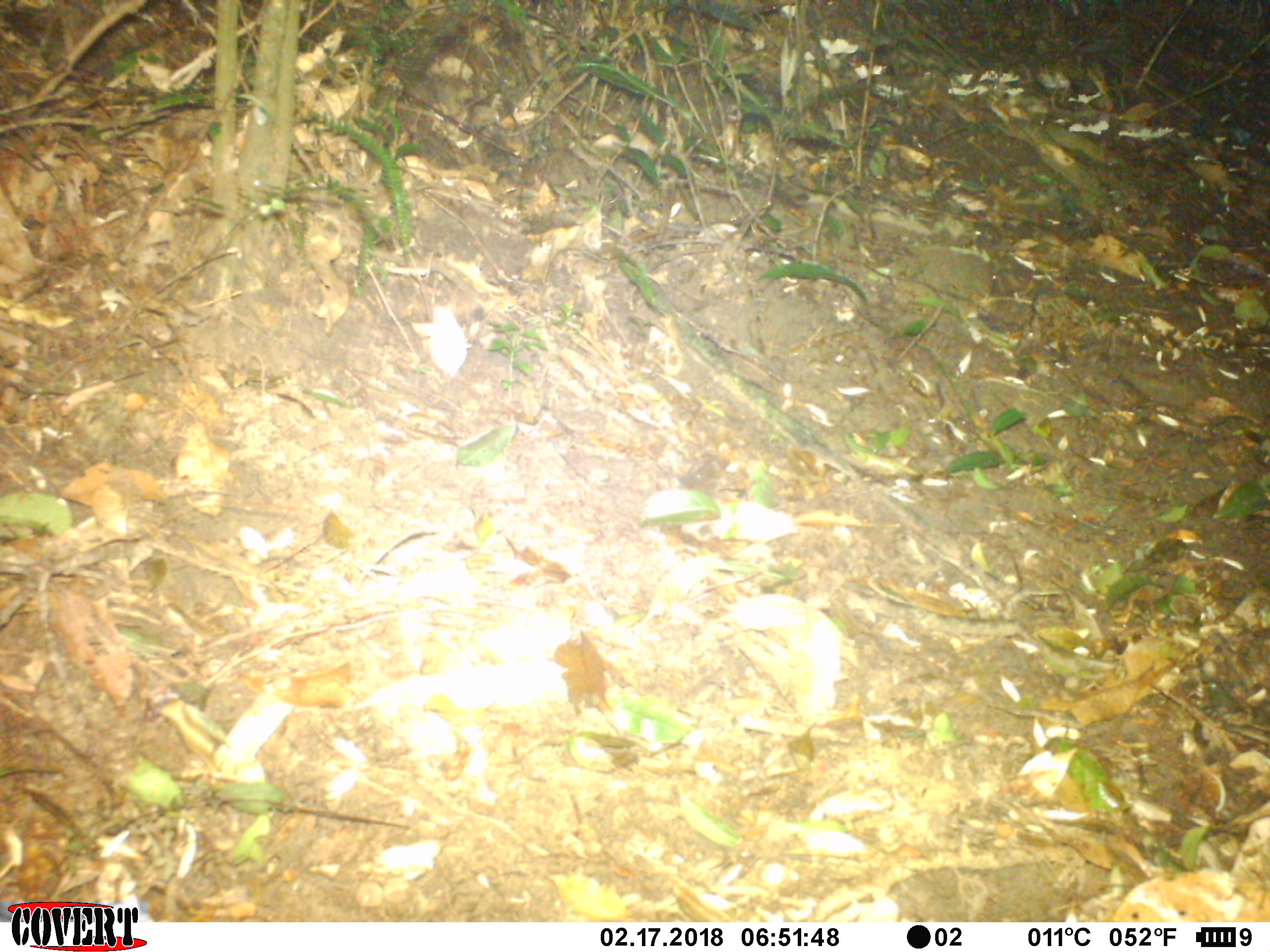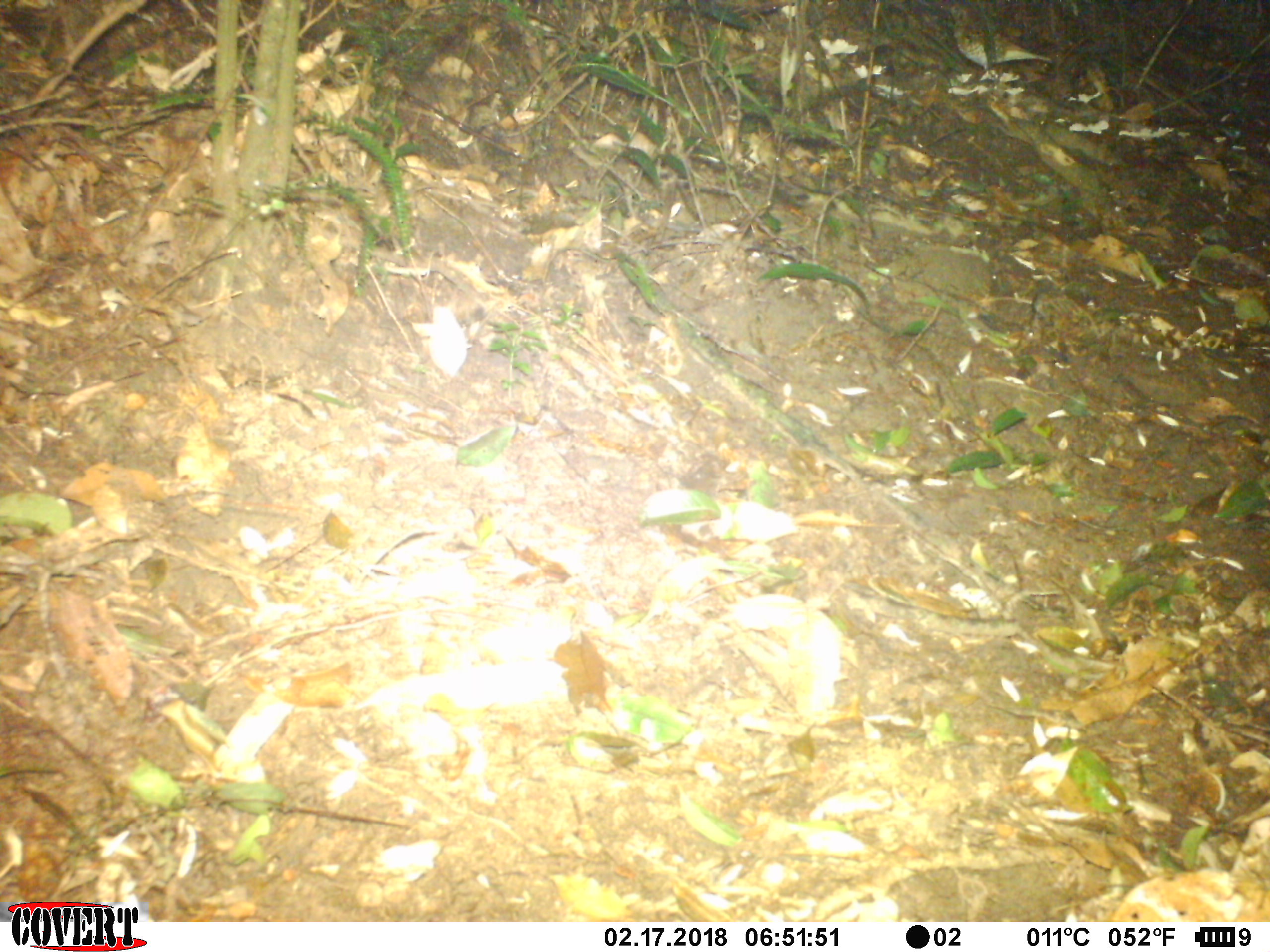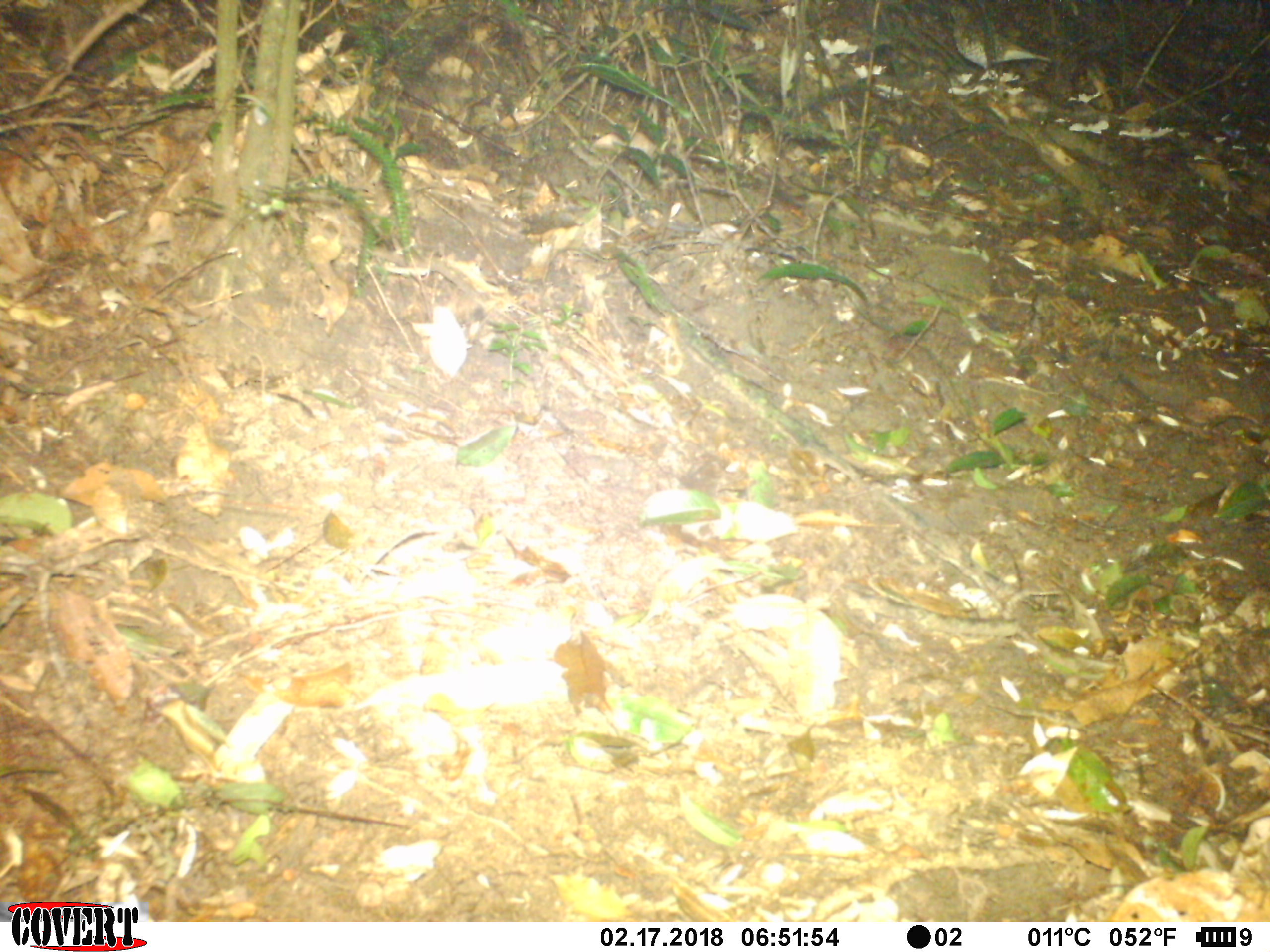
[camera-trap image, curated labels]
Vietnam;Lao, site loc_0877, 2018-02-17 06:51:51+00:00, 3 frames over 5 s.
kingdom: Animalia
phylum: Chordata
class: Aves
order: Passeriformes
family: Turdidae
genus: Zoothera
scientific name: Zoothera dauma dauma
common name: scaly thrush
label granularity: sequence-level